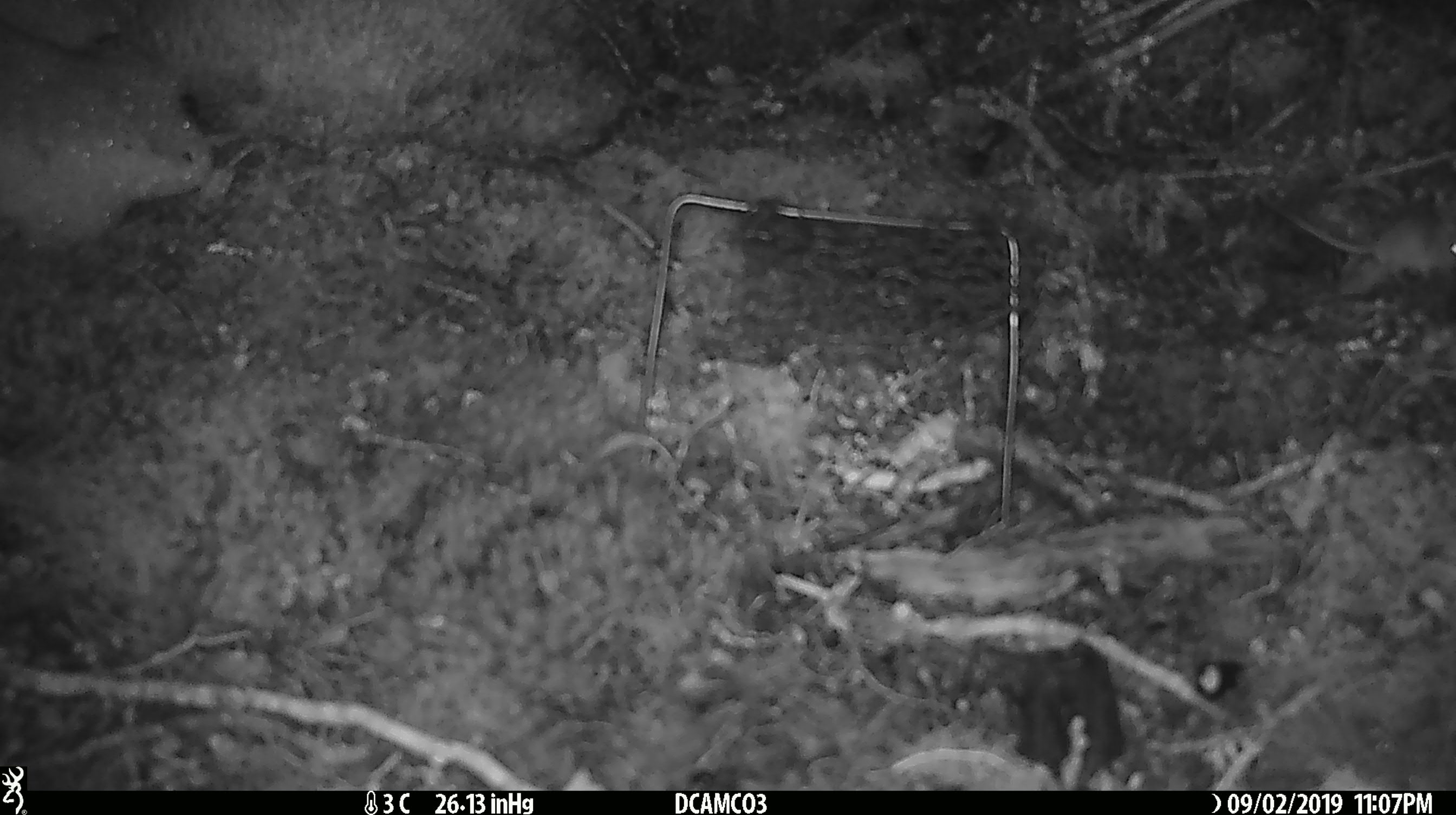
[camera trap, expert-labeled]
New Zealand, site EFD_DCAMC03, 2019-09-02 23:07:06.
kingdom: Animalia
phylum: Chordata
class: Mammalia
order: Rodentia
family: Muridae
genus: Mus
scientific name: Mus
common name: mouse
Mouse (Mus).